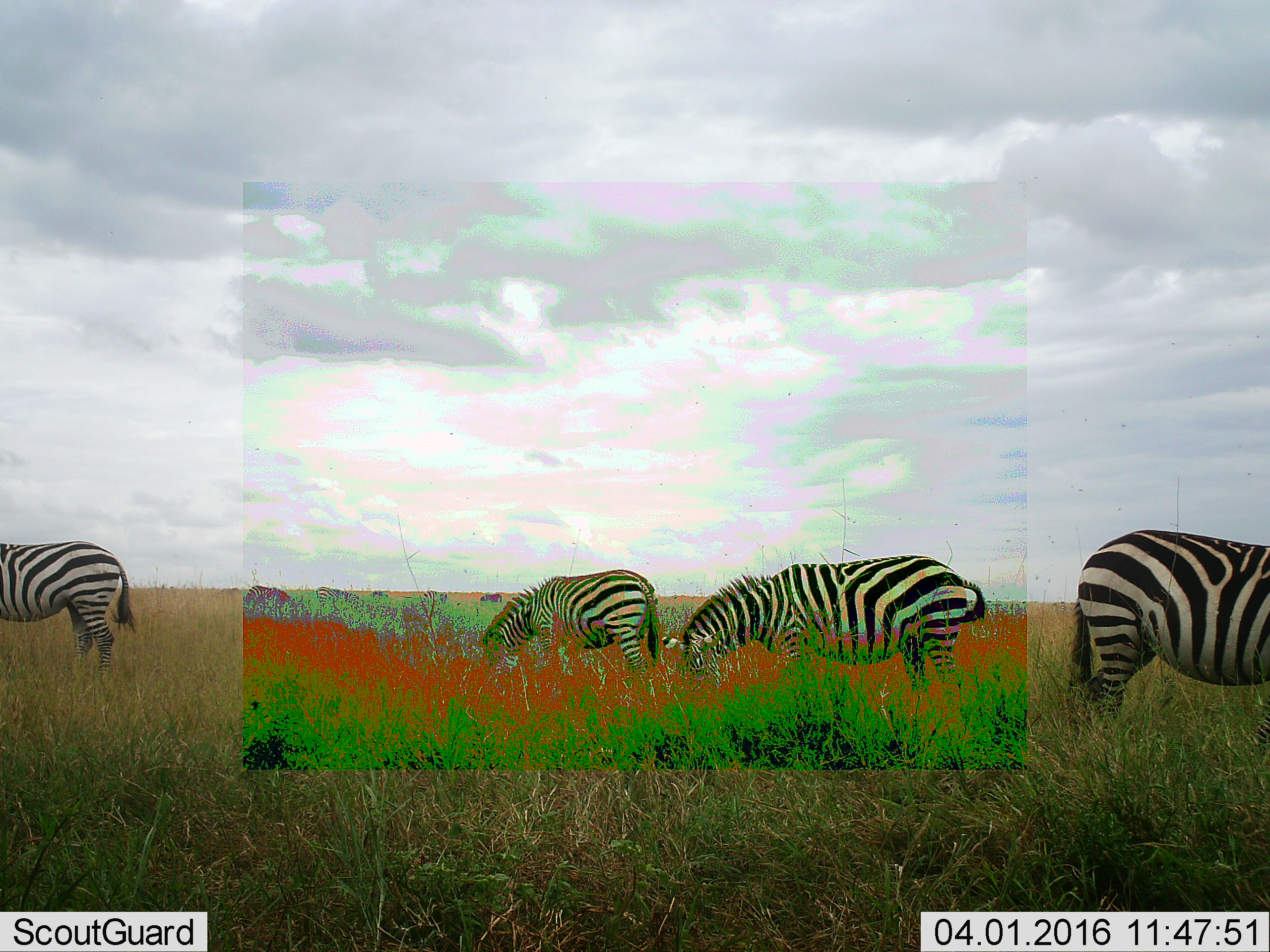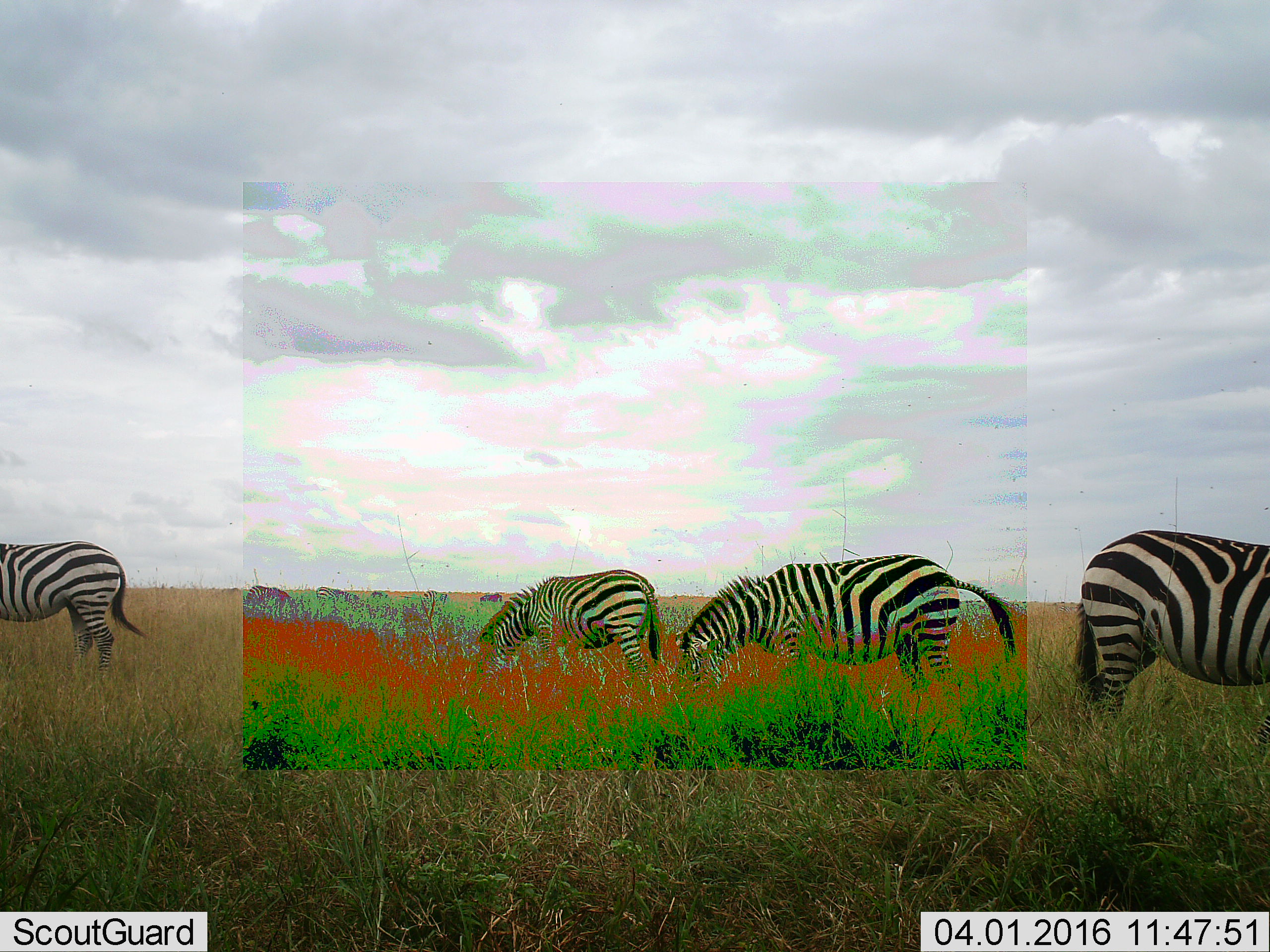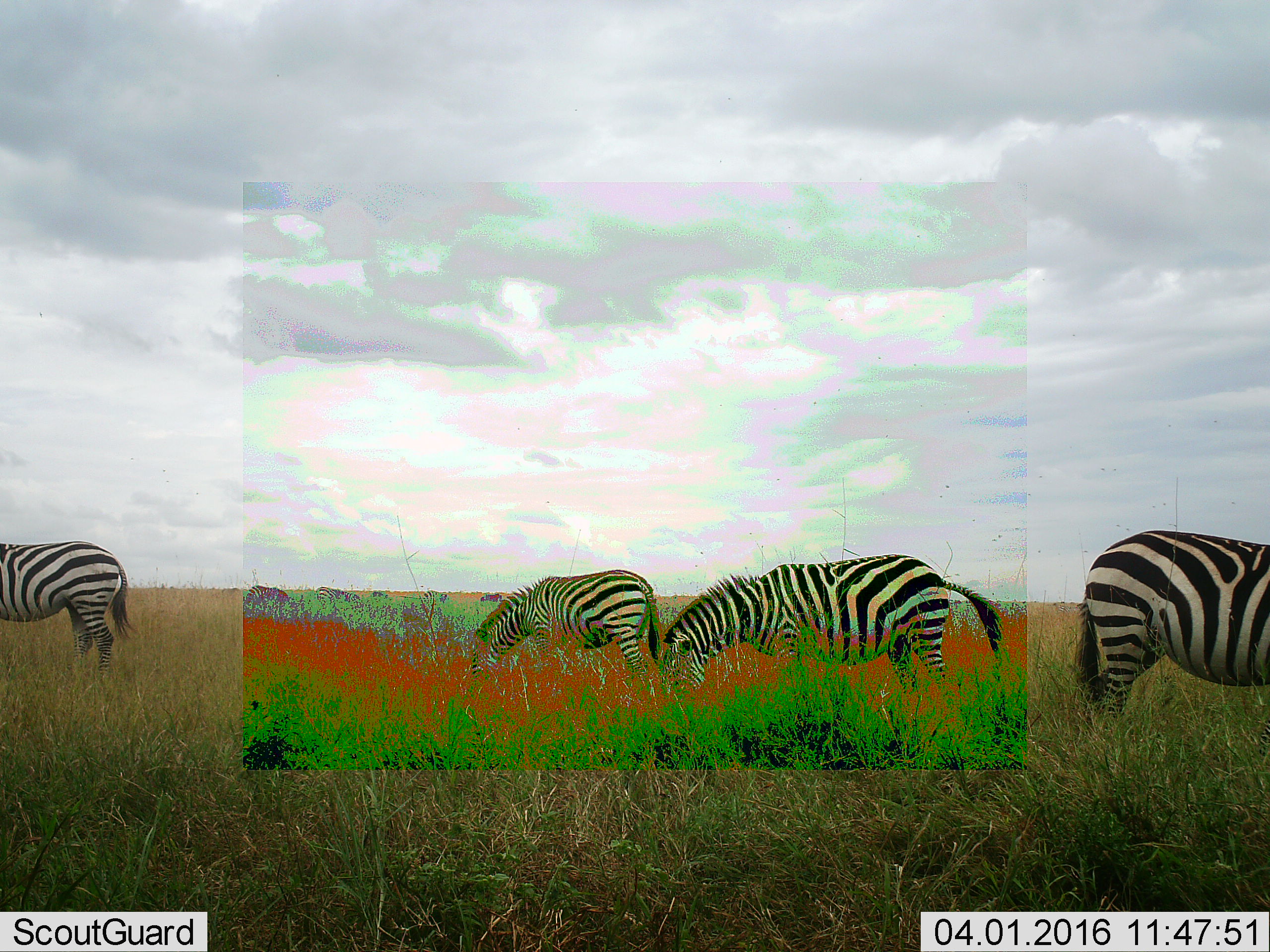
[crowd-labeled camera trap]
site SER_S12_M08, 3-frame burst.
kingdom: Animalia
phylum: Chordata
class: Mammalia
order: Perissodactyla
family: Equidae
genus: Equus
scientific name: Equus quagga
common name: plains zebra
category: zebraplains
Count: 8.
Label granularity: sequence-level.